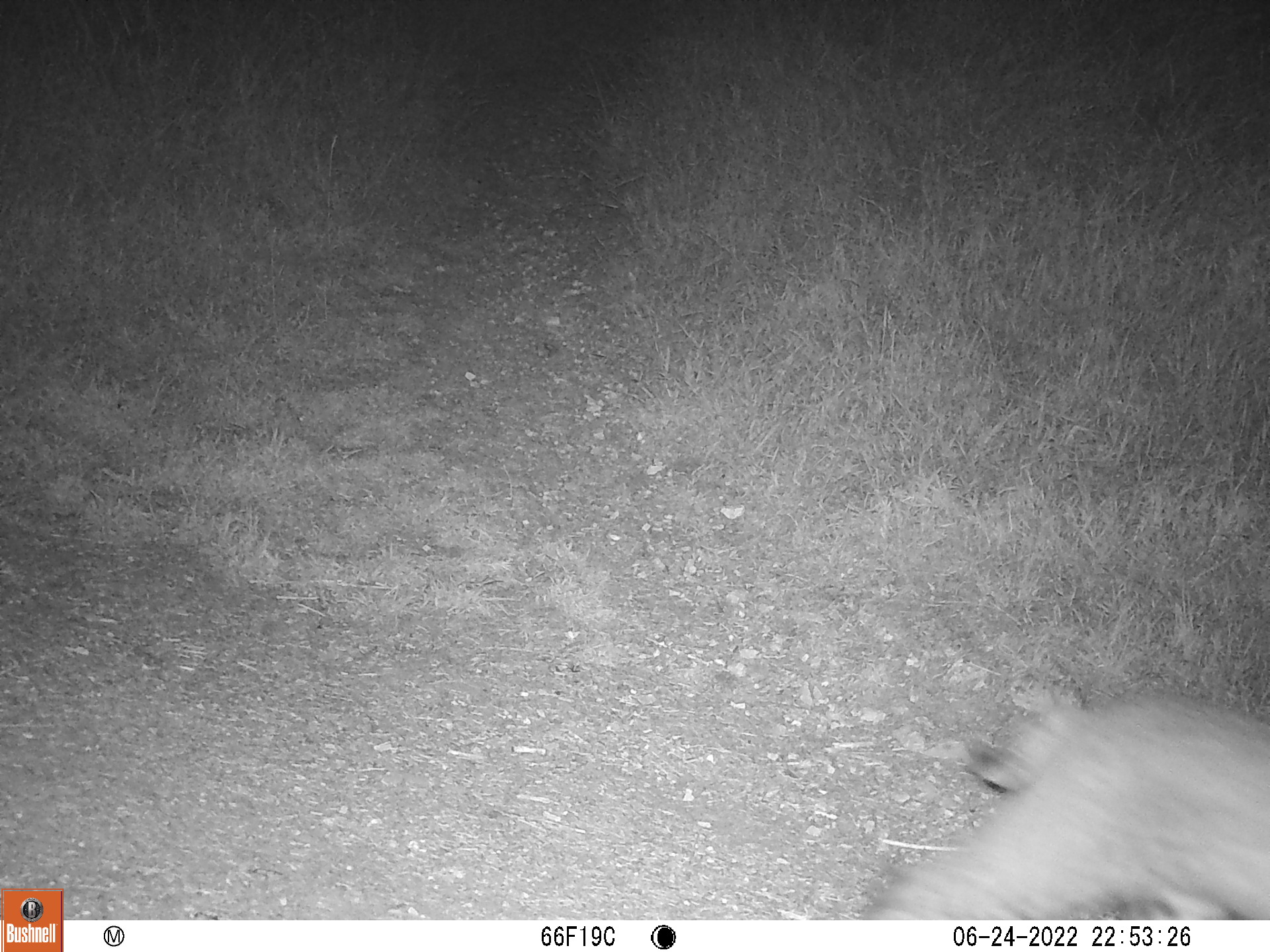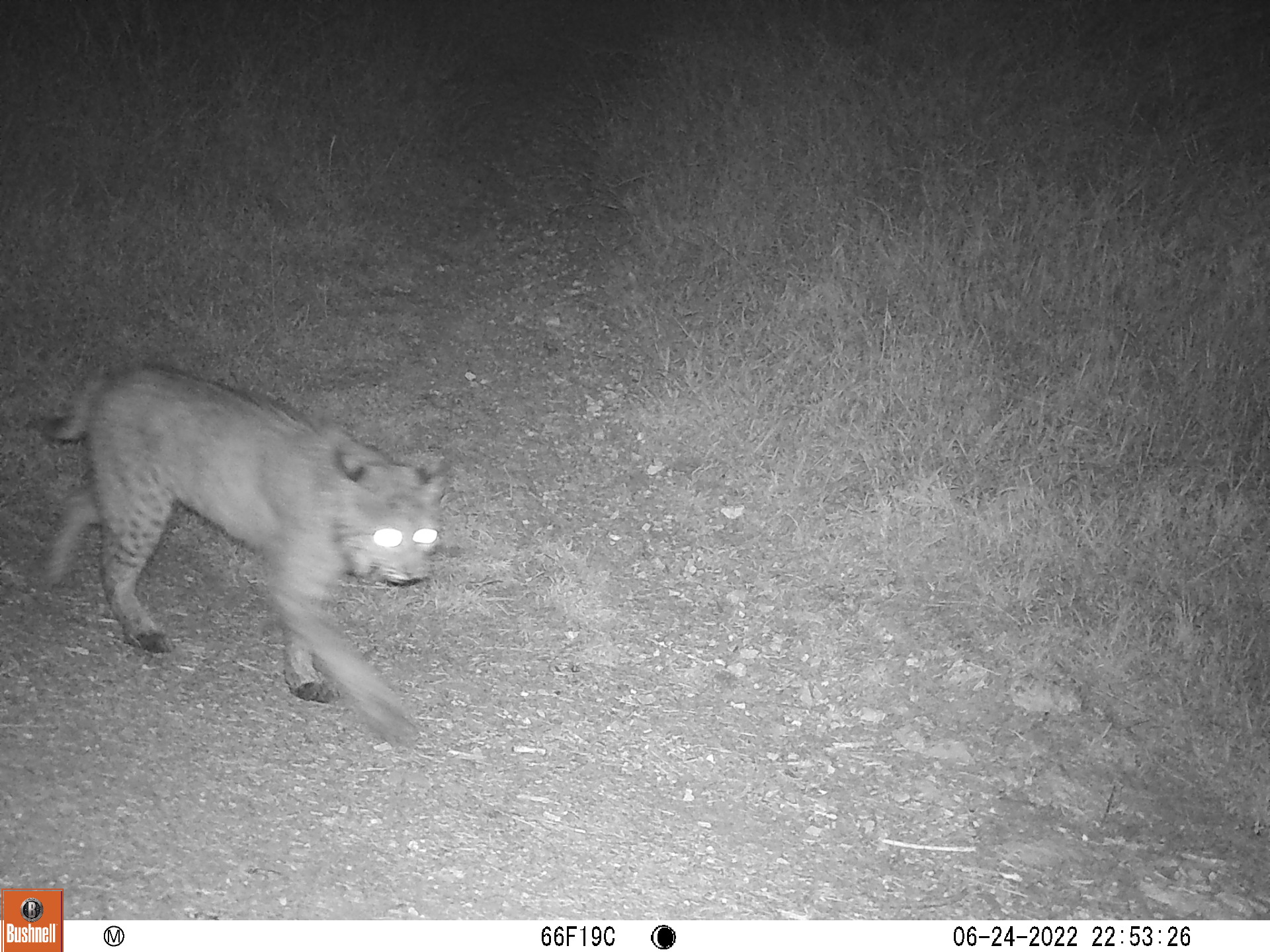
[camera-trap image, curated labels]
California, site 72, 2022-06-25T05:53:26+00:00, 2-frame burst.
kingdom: Animalia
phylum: Chordata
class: Mammalia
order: Carnivora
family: Felidae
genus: Lynx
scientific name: Lynx rufus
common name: bobcat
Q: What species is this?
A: Bobcat (Lynx rufus).